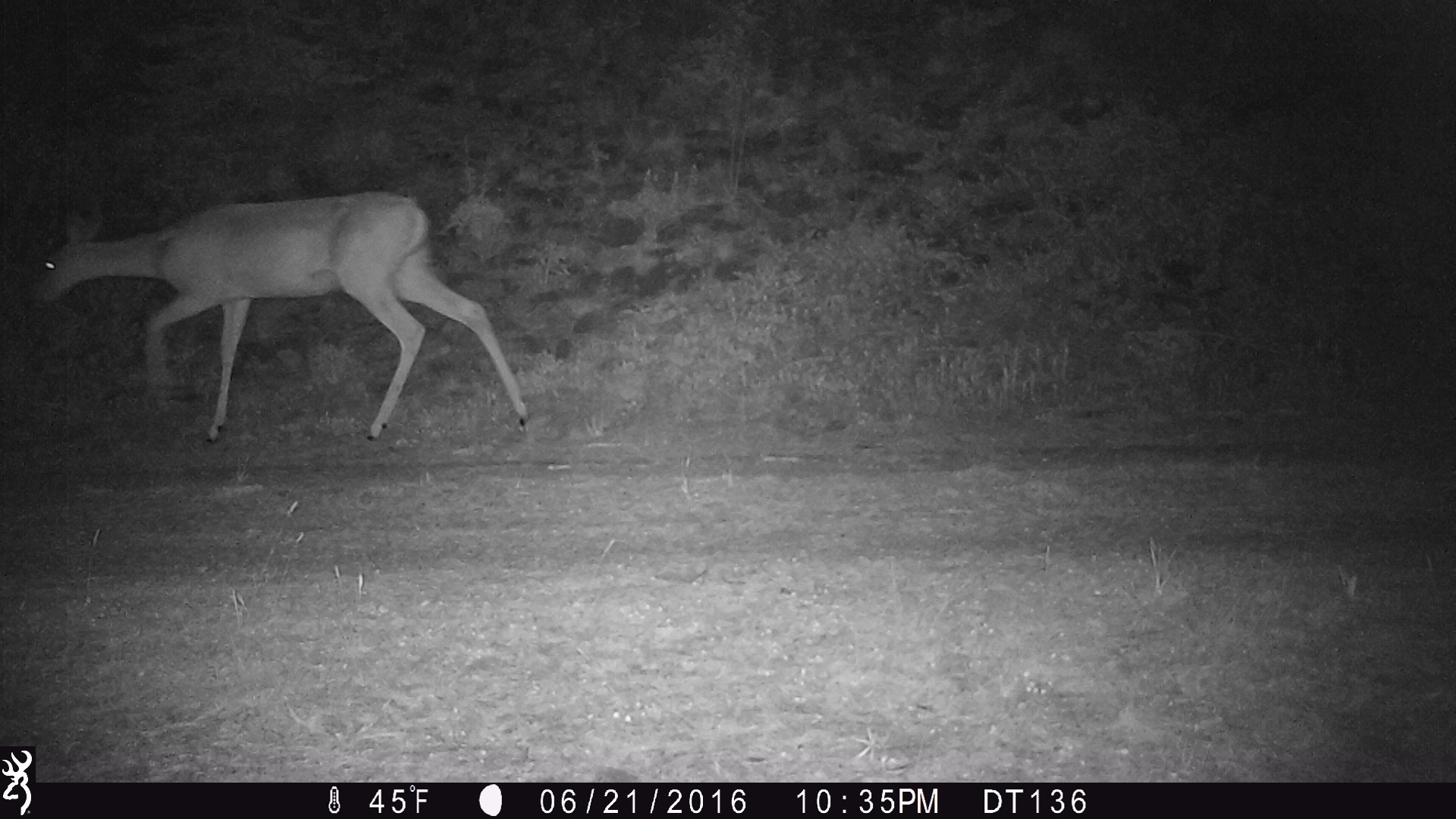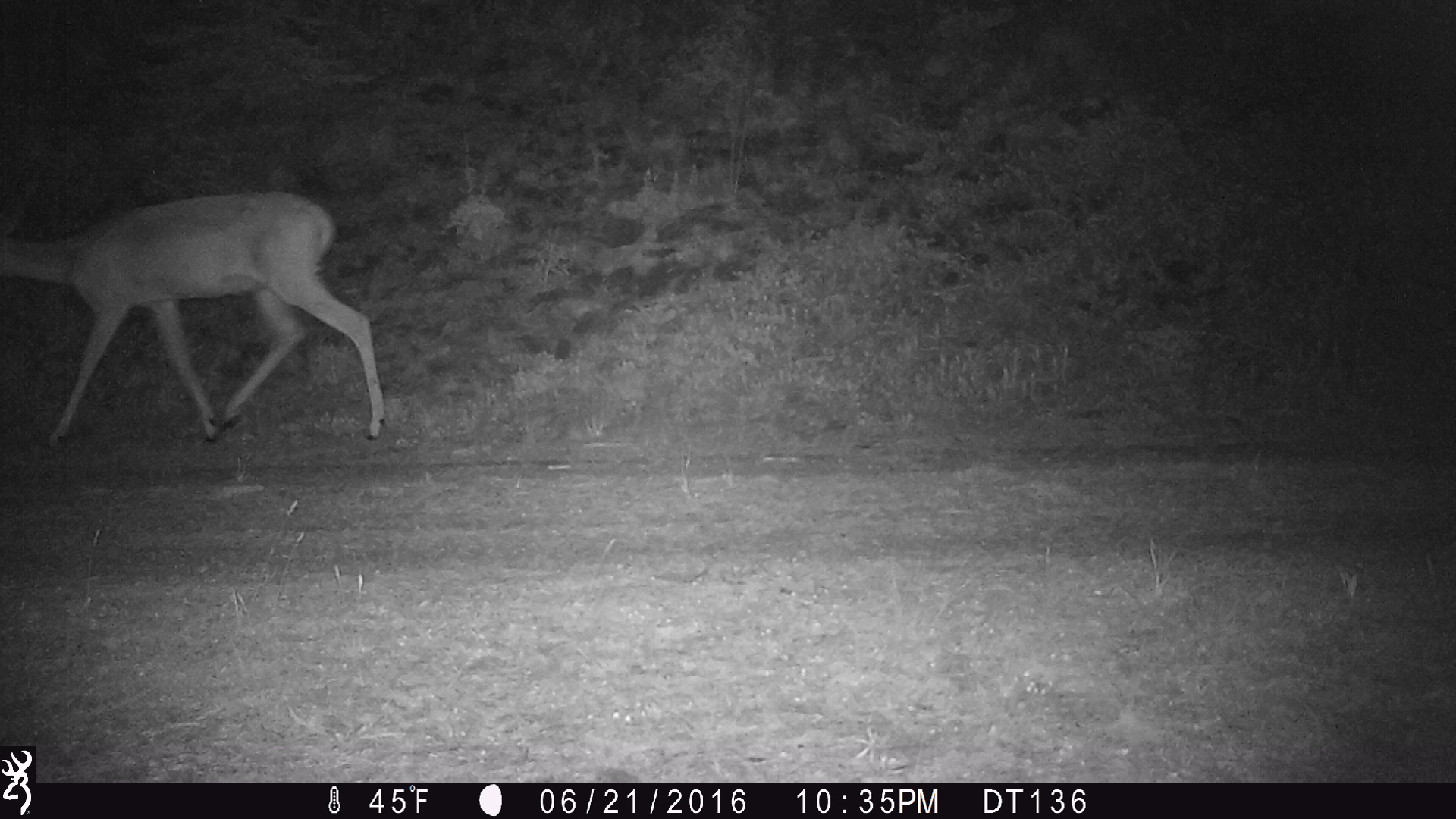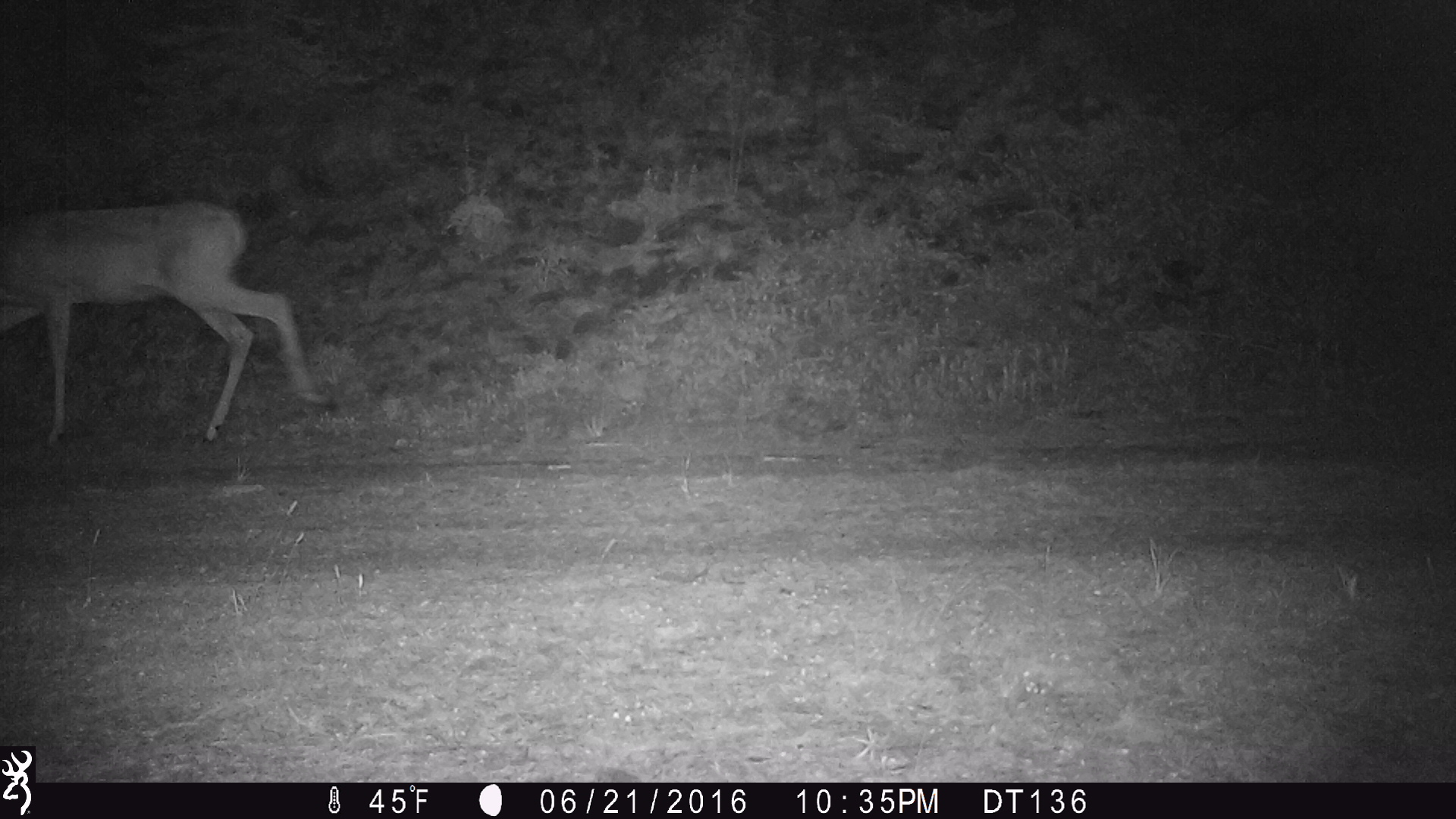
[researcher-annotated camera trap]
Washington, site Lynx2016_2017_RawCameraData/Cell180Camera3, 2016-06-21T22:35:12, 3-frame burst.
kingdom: Animalia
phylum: Chordata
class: Mammalia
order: Artiodactyla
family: Cervidae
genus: Odocoileus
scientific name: Odocoileus virginianus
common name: white-tailed deer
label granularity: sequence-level